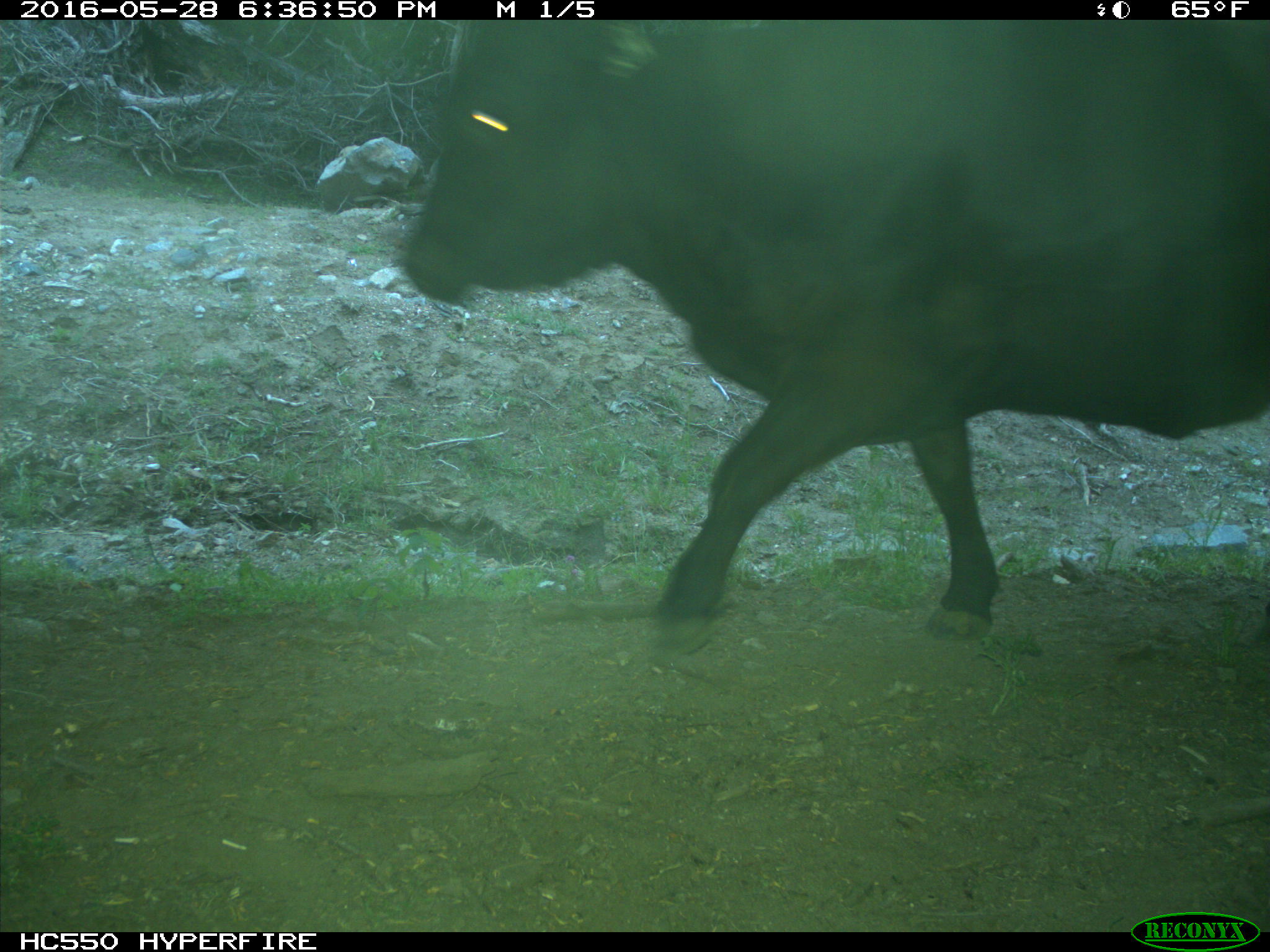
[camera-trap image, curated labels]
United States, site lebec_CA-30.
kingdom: Animalia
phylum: Chordata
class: Mammalia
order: Artiodactyla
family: Bovidae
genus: Bos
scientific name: Bos taurus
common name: domestic cow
Bos taurus (domestic cow).